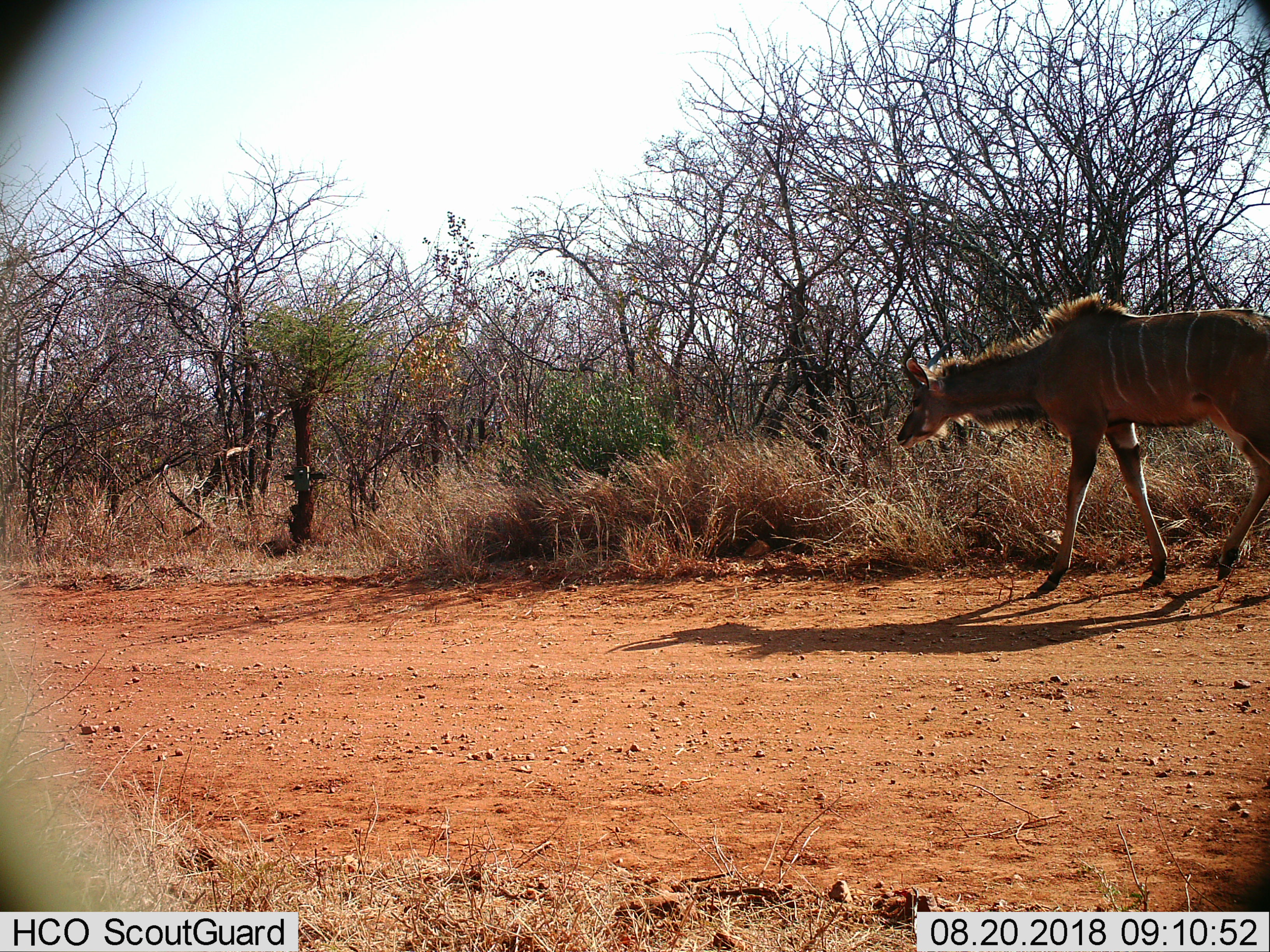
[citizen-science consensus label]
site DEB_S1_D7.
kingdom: Animalia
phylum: Chordata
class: Mammalia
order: Artiodactyla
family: Bovidae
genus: Tragelaphus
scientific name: Tragelaphus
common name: kudu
Kudu (Tragelaphus), count 1. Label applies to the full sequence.